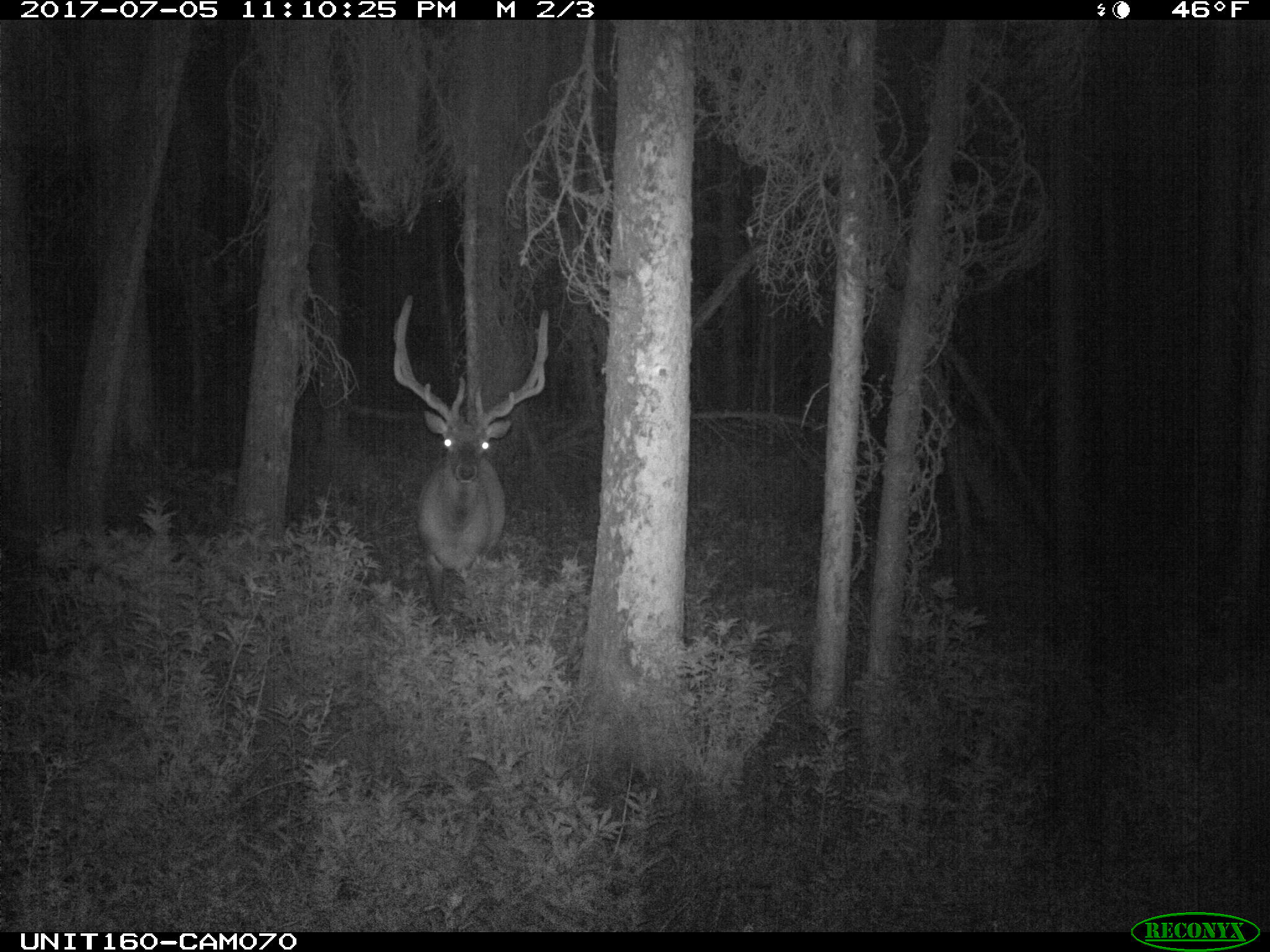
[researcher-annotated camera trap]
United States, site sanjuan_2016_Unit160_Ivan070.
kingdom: Animalia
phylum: Chordata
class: Mammalia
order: Artiodactyla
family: Cervidae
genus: Cervus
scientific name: Cervus elaphus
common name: red deer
Cervus elaphus (red deer).